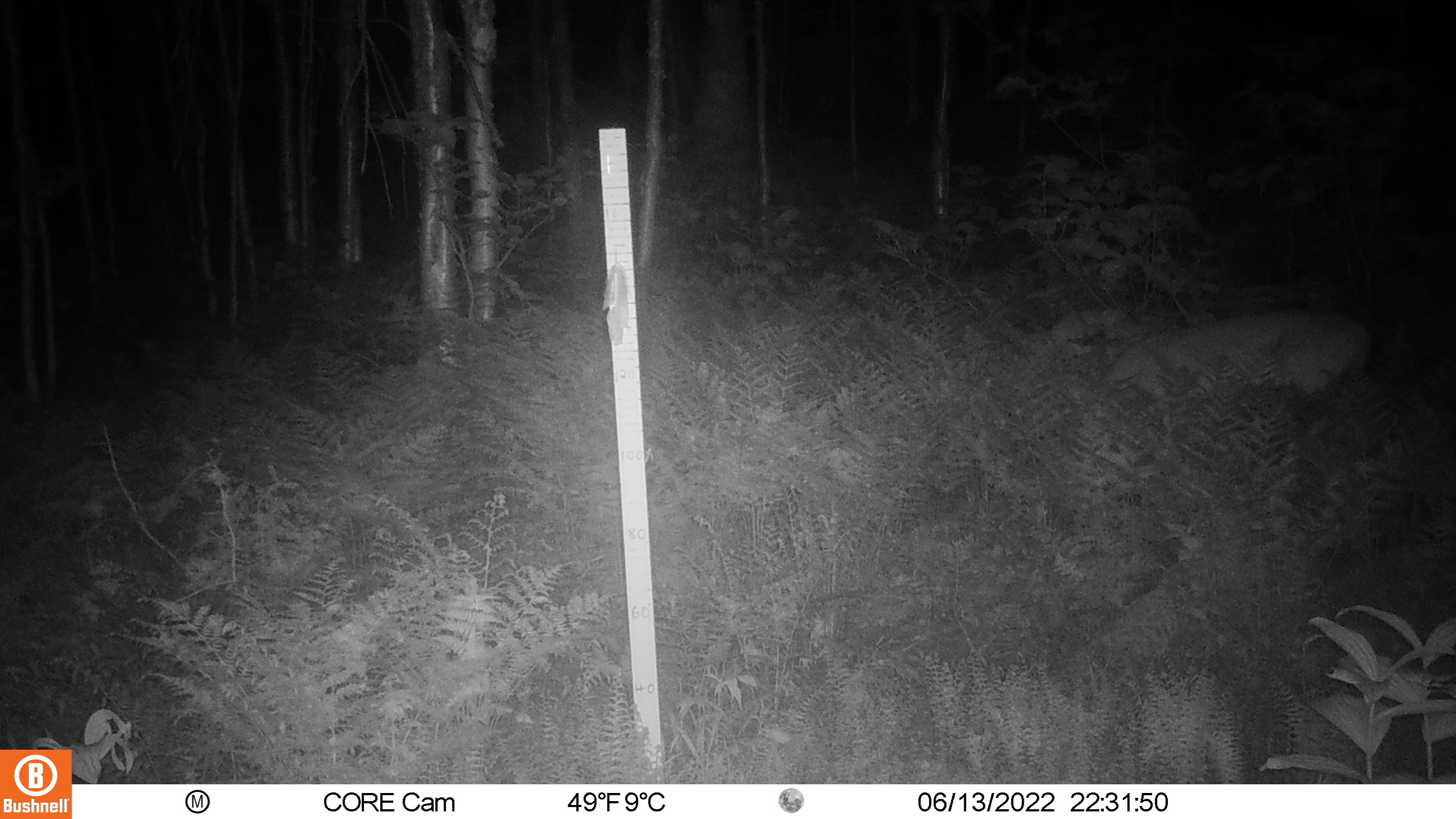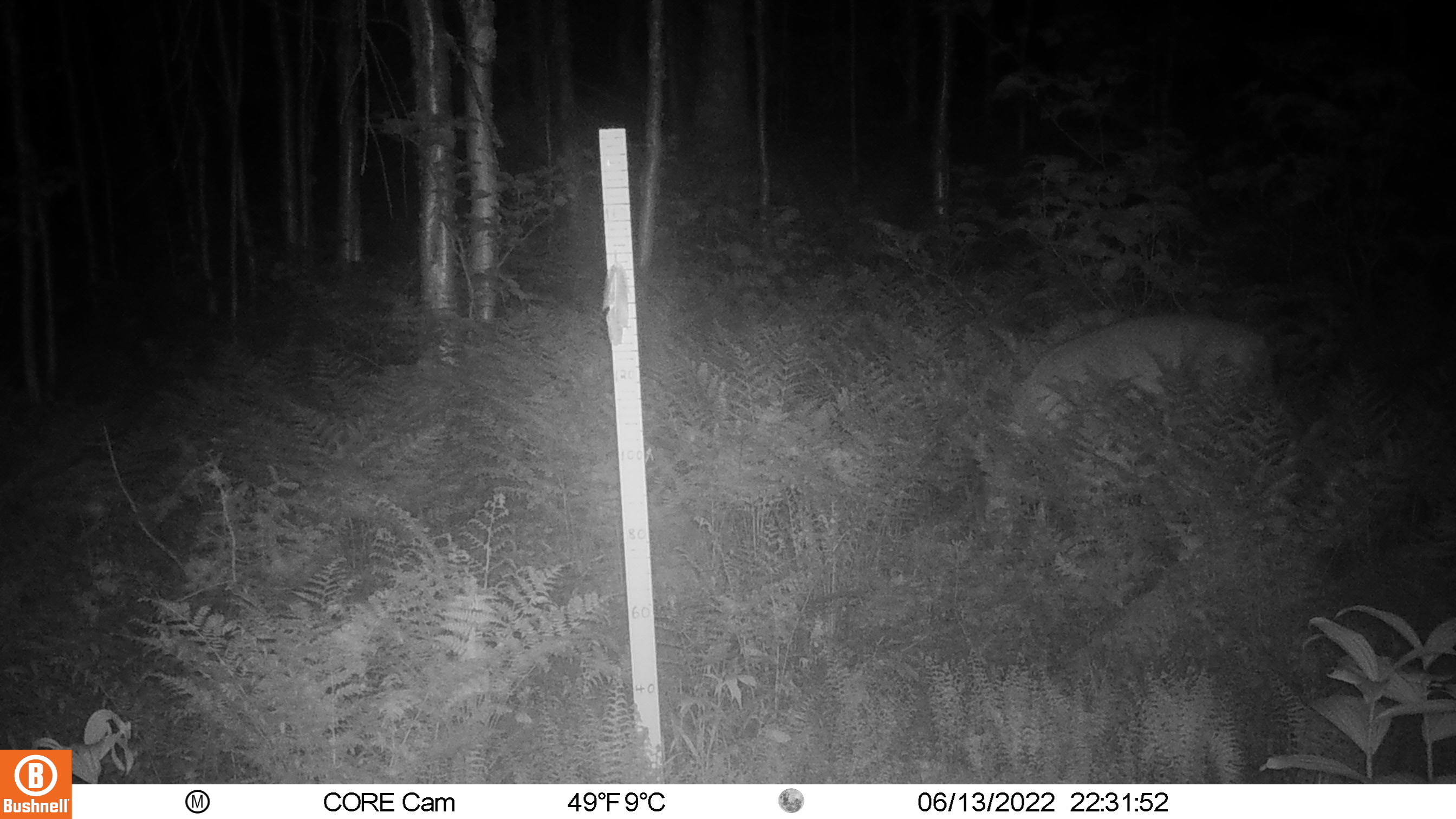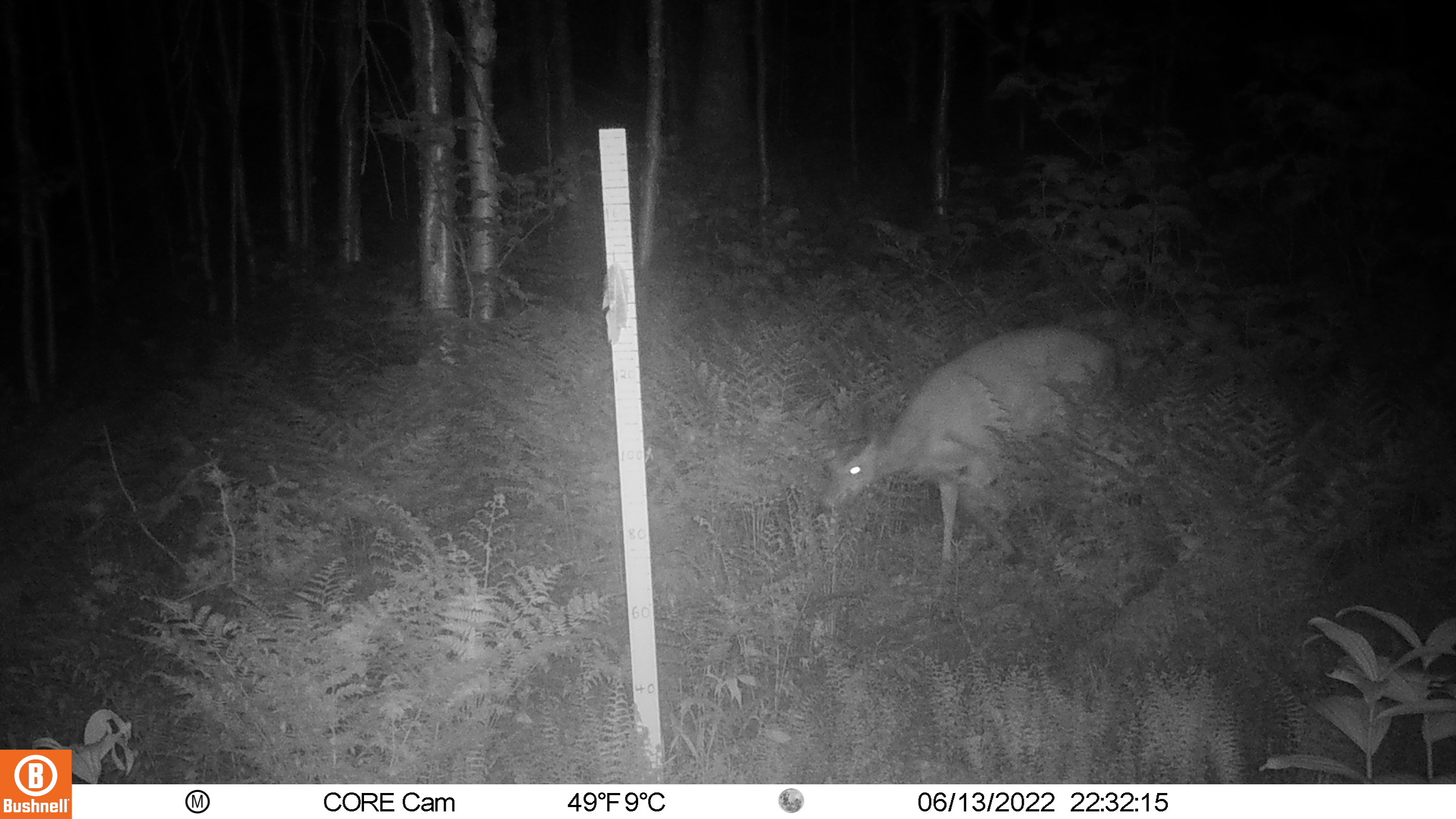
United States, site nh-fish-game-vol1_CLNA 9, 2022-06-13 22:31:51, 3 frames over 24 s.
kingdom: Animalia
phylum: Chordata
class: Mammalia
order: Artiodactyla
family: Cervidae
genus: Odocoileus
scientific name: Odocoileus virginianus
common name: white-tailed deer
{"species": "white-tailed deer (Odocoileus virginianus)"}